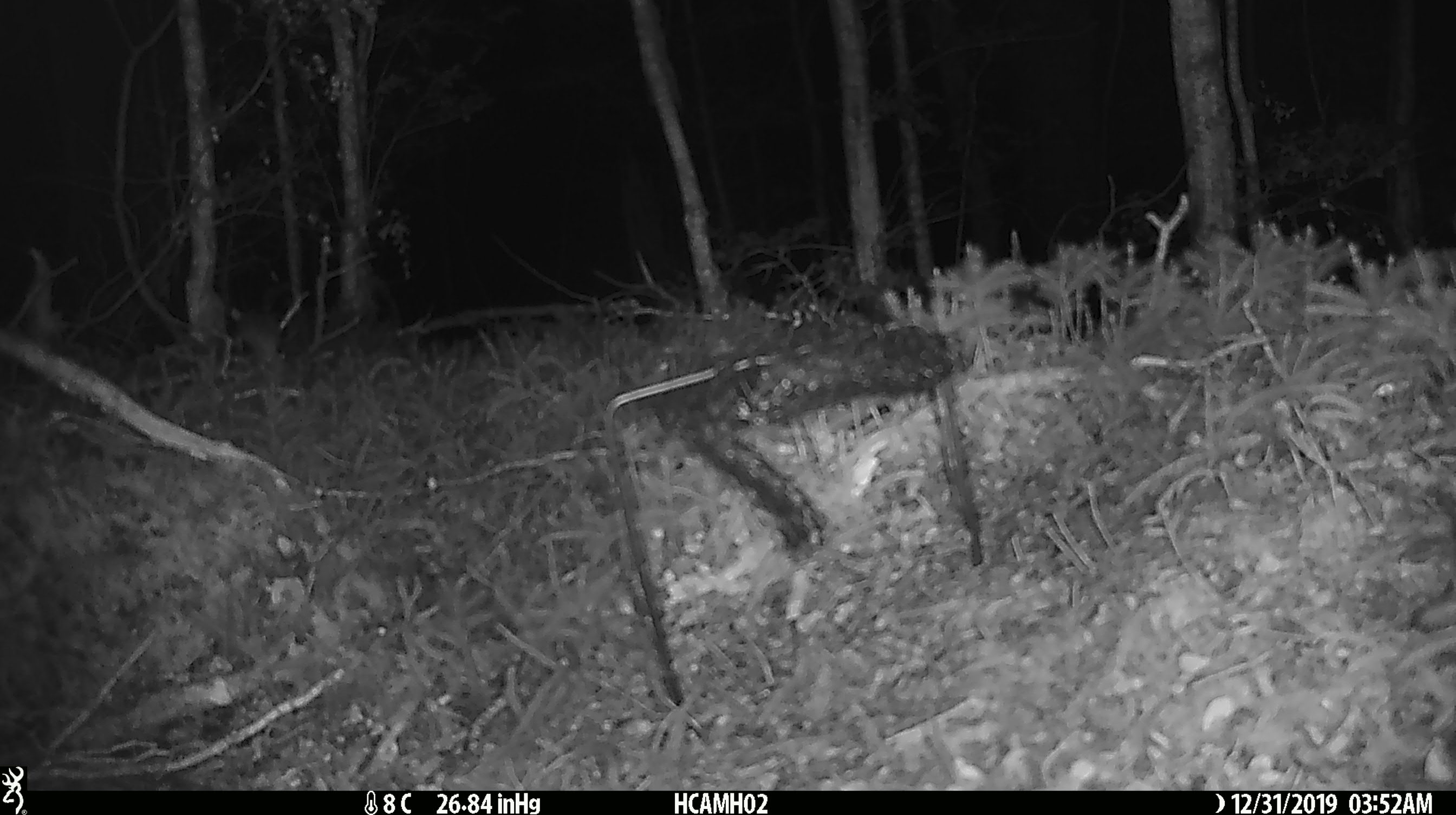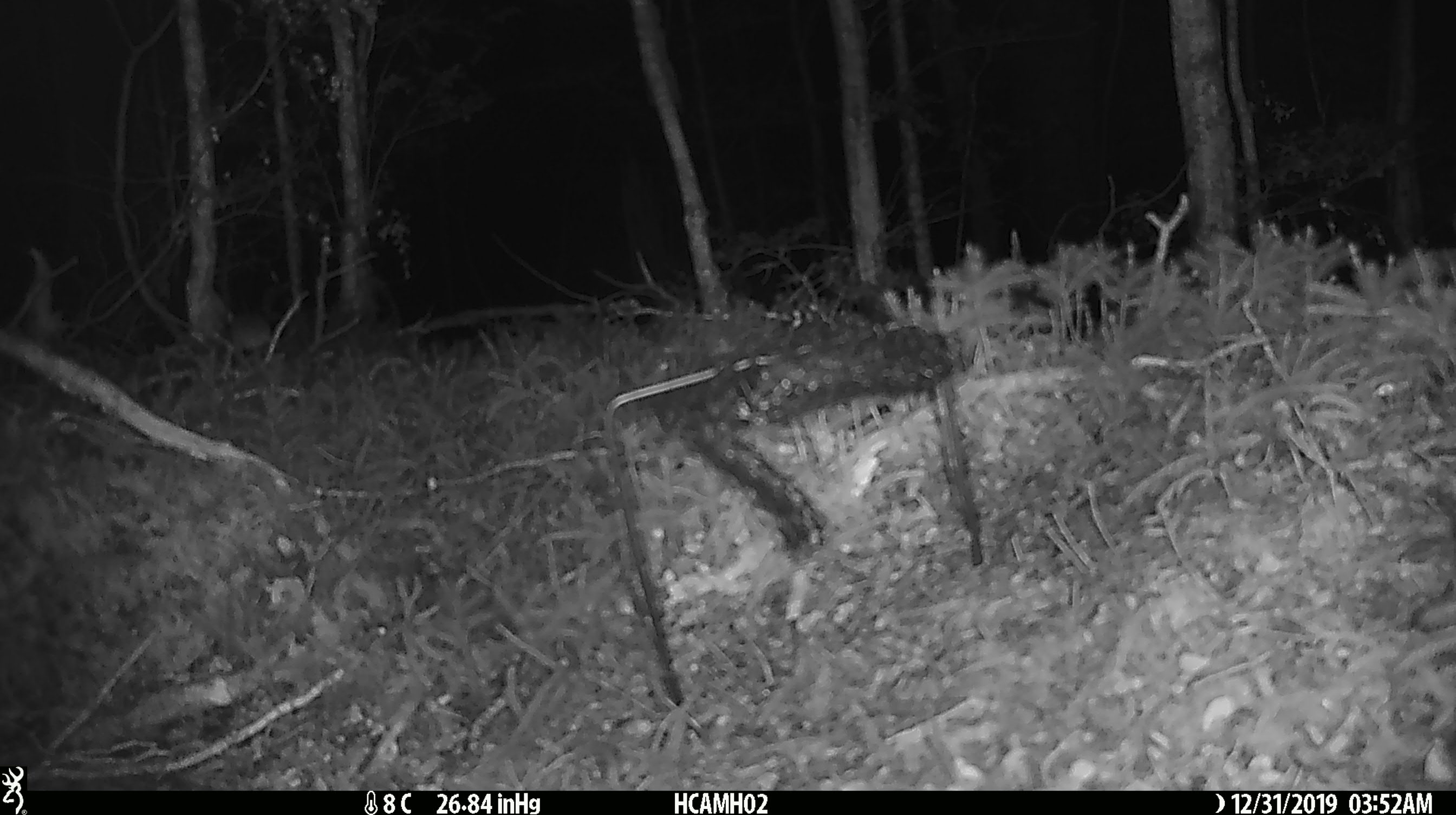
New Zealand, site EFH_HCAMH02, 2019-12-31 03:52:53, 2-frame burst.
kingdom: Animalia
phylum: Chordata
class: Mammalia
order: Rodentia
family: Muridae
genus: Mus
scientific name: Mus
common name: mouse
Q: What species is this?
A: Mouse (Mus).